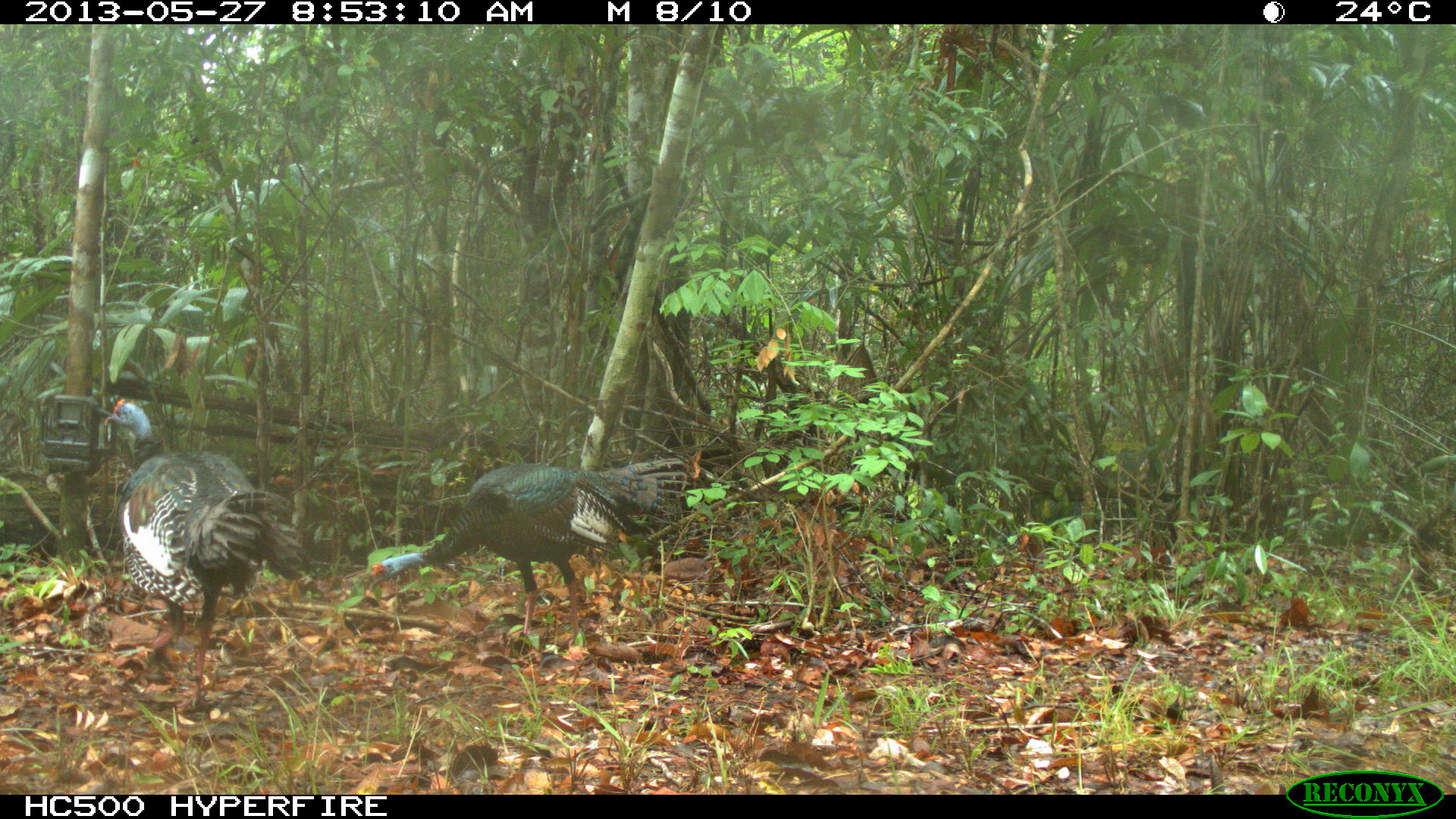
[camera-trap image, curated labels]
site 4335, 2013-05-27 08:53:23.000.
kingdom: Animalia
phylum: Chordata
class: Aves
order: Galliformes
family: Phasianidae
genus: Meleagris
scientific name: Meleagris ocellata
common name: ocellated turkey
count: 2